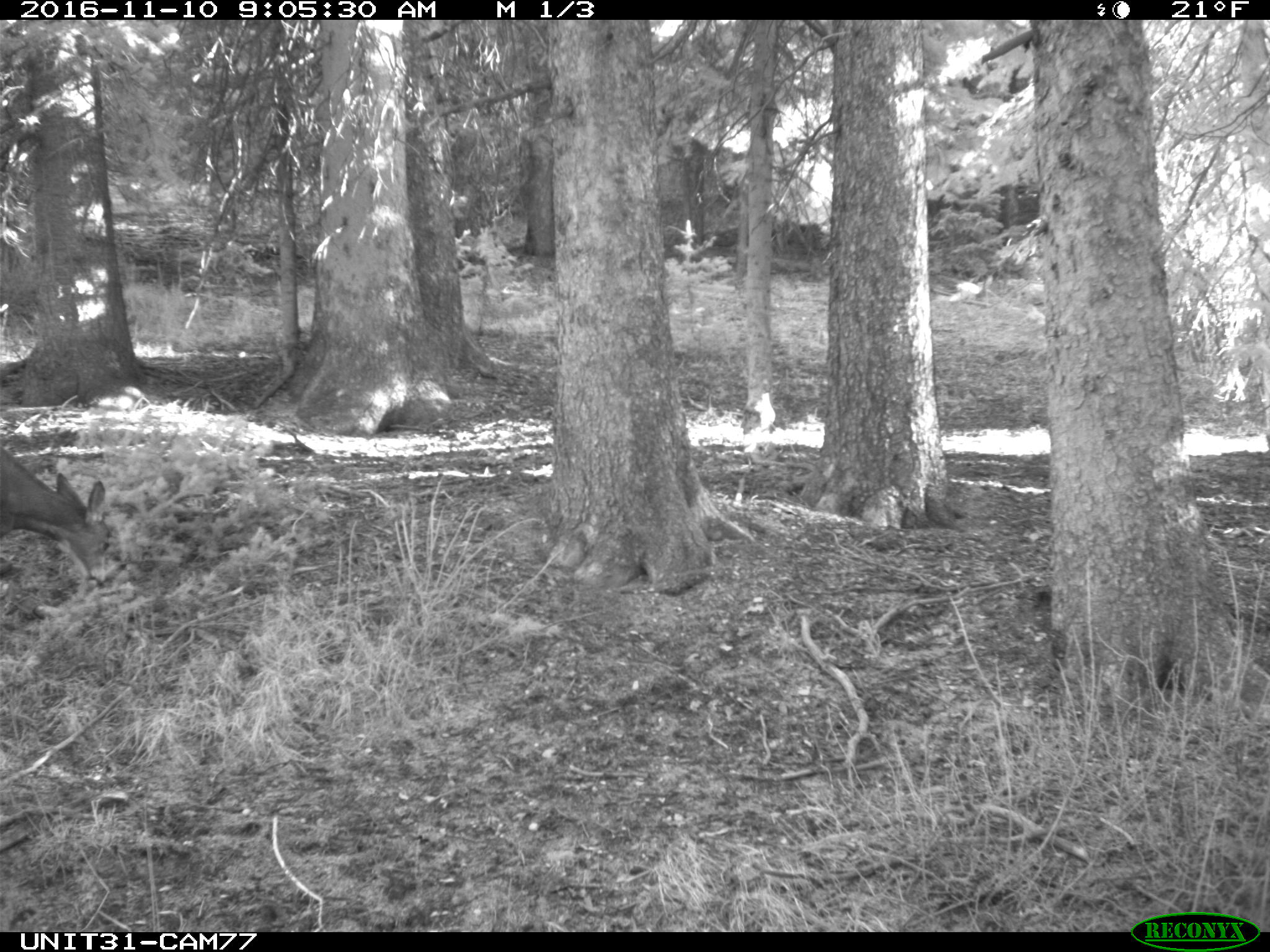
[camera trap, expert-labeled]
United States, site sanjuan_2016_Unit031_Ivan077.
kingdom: Animalia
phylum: Chordata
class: Mammalia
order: Artiodactyla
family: Cervidae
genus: Odocoileus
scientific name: Odocoileus hemionus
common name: mule deer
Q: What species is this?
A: Odocoileus hemionus (mule deer).